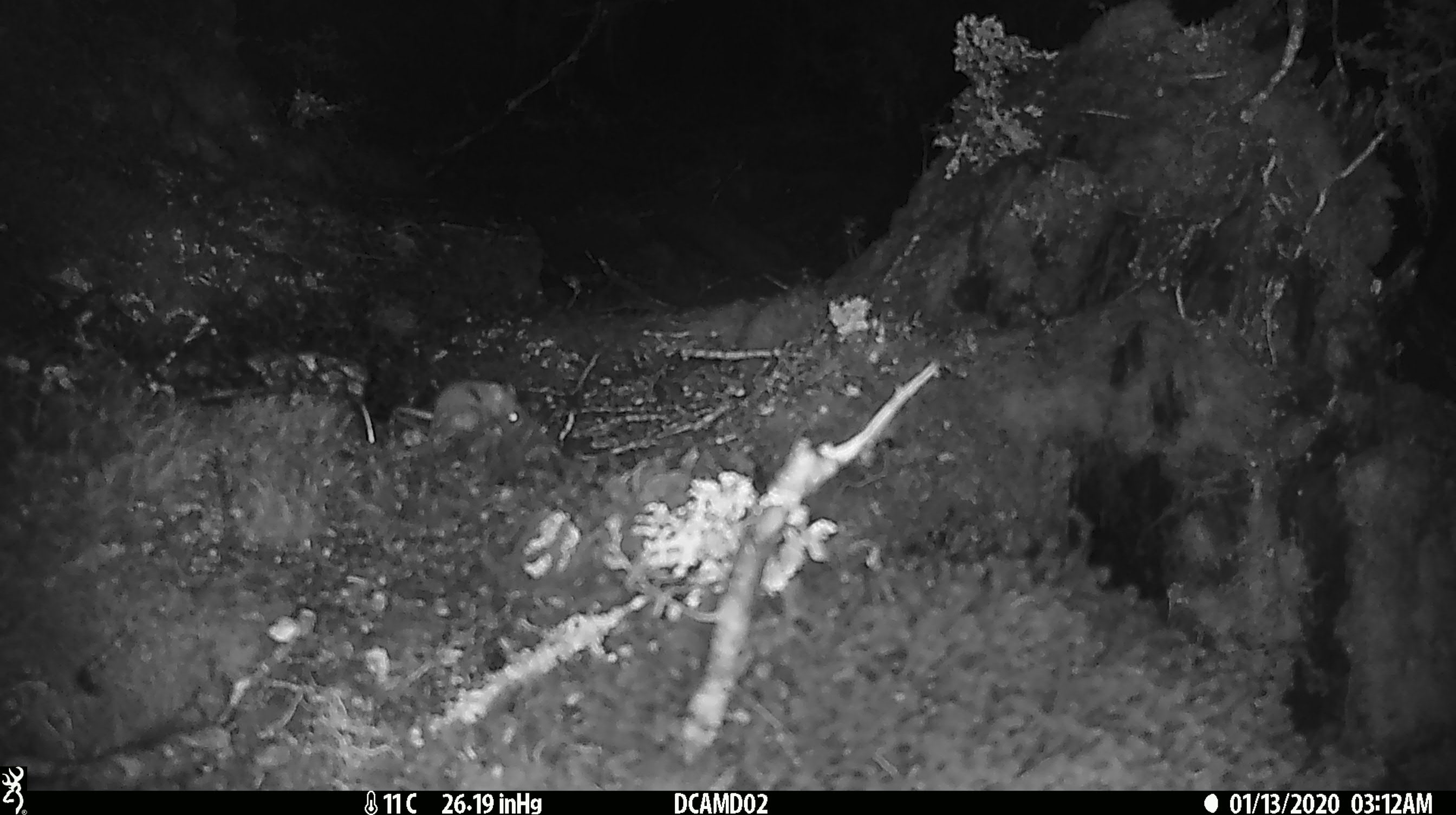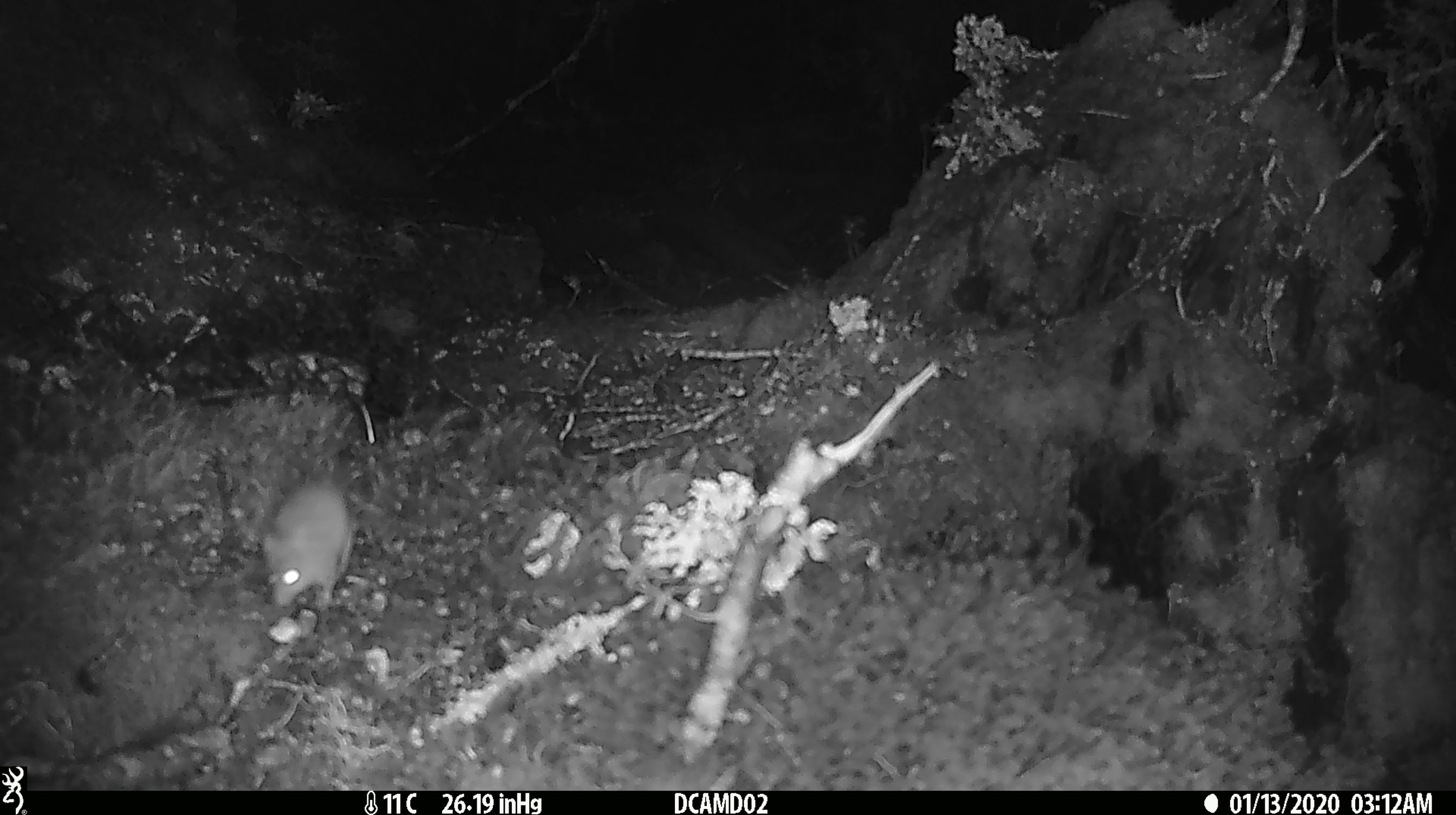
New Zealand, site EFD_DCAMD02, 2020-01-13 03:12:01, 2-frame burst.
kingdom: Animalia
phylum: Chordata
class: Mammalia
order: Rodentia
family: Muridae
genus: Mus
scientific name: Mus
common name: mouse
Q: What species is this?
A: Mouse (Mus).